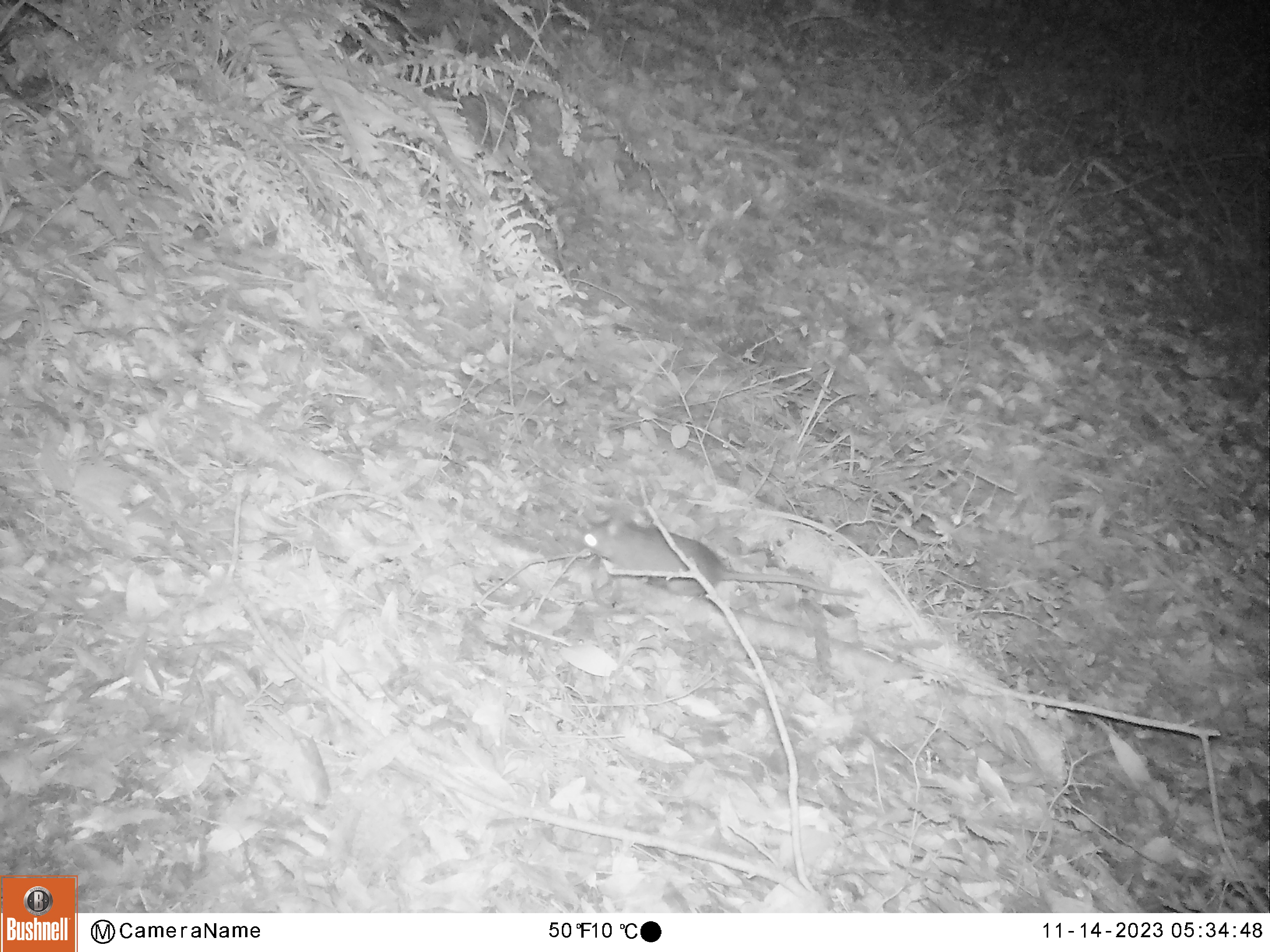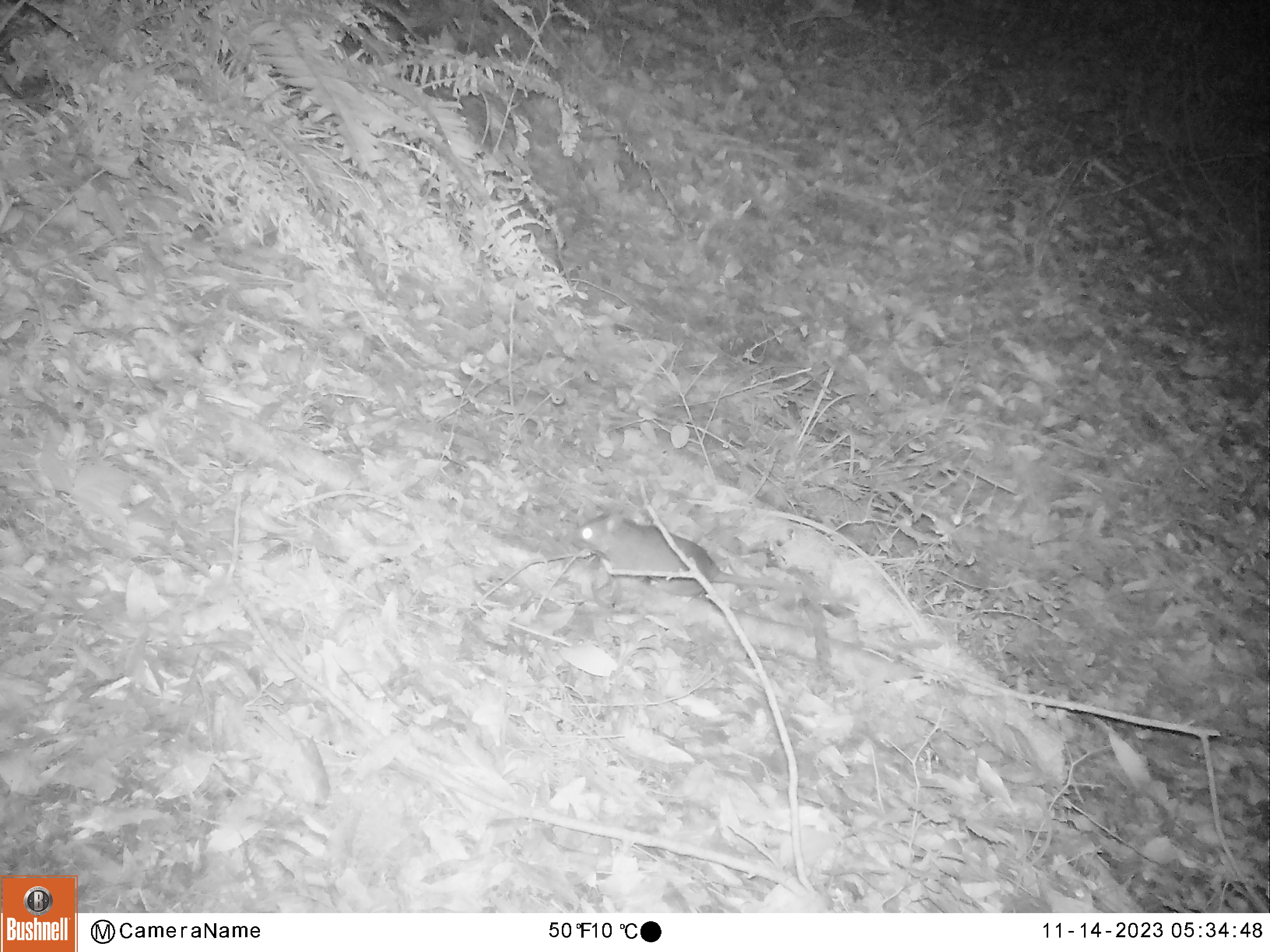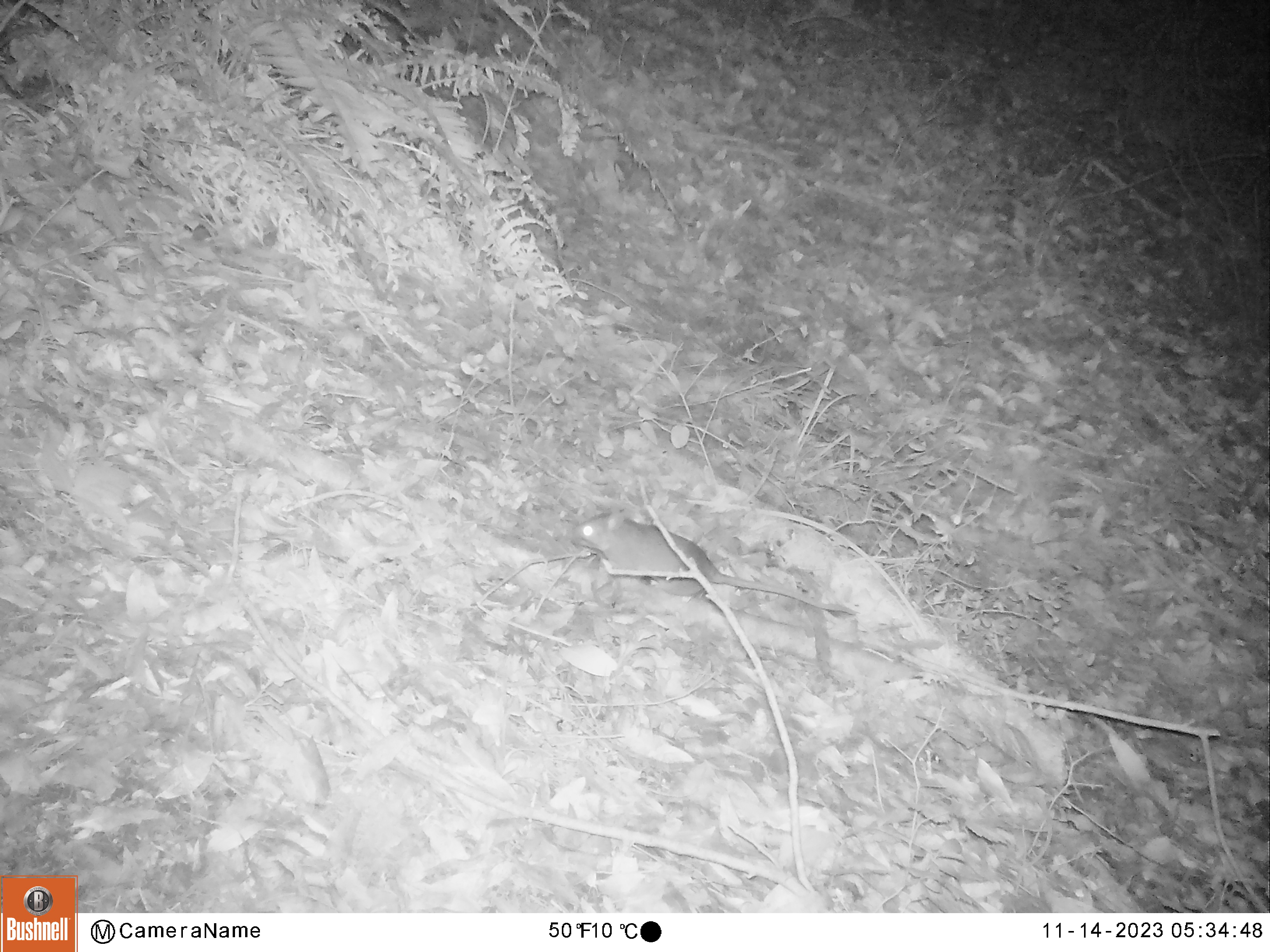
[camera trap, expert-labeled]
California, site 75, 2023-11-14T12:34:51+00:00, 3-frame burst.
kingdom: Animalia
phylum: Chordata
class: Mammalia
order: Rodentia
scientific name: Rodentia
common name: mouse or rat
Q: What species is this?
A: Mouse or rat (Rodentia).